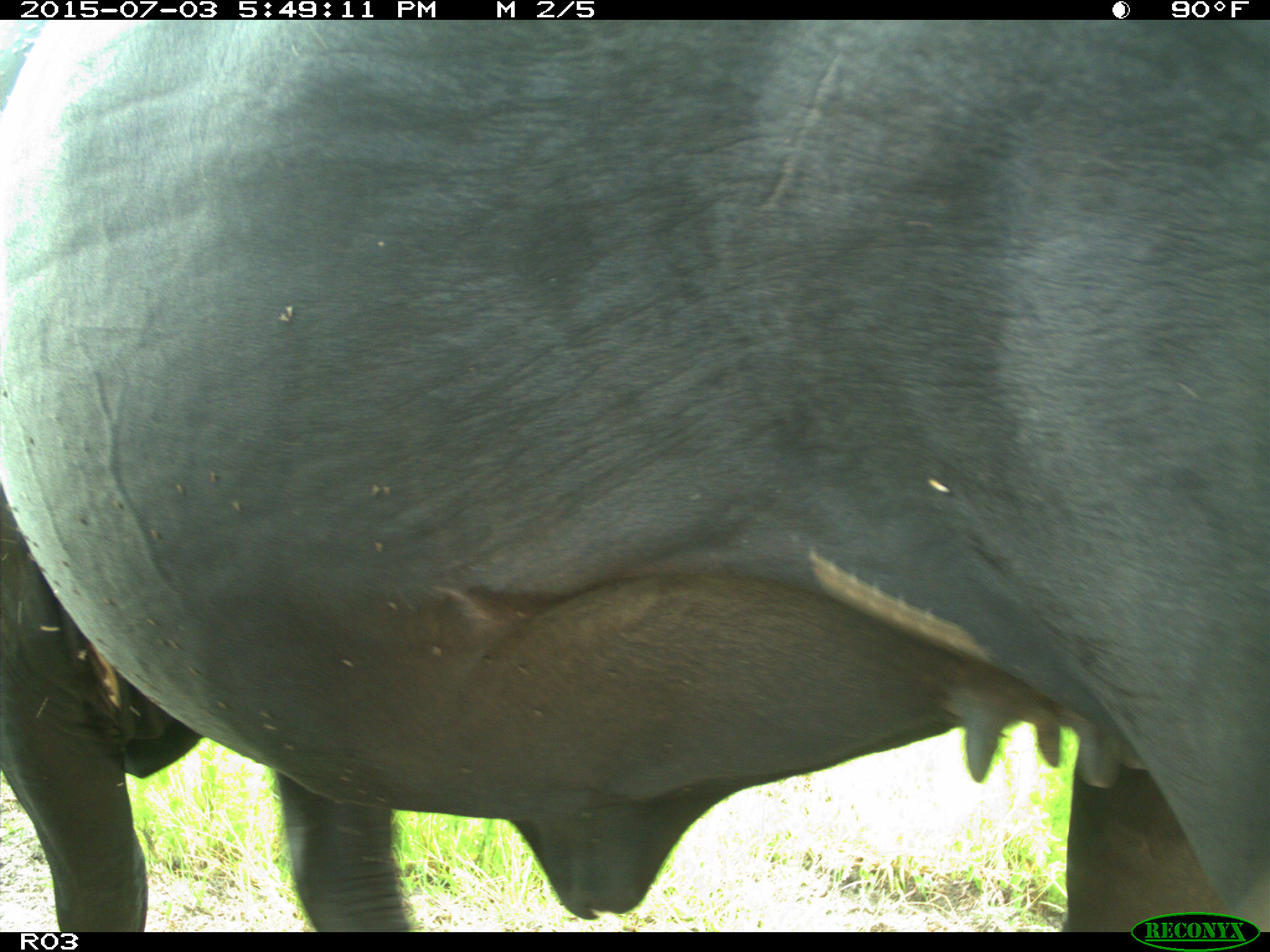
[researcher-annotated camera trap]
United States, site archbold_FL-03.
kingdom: Animalia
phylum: Chordata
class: Mammalia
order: Artiodactyla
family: Bovidae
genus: Bos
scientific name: Bos taurus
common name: domestic cow